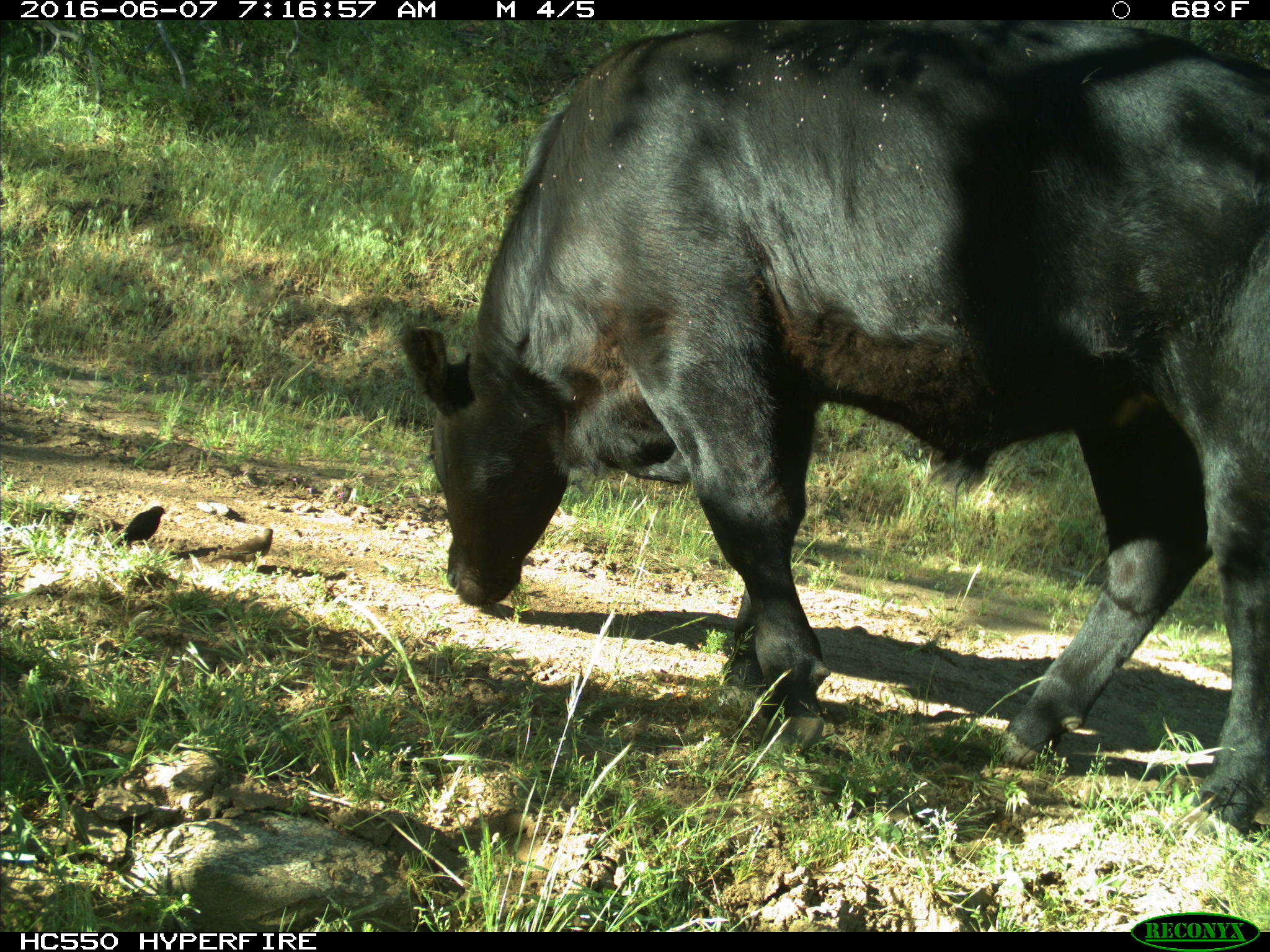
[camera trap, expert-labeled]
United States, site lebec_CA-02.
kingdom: Animalia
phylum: Chordata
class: Mammalia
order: Artiodactyla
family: Bovidae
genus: Bos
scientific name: Bos taurus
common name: domestic cow